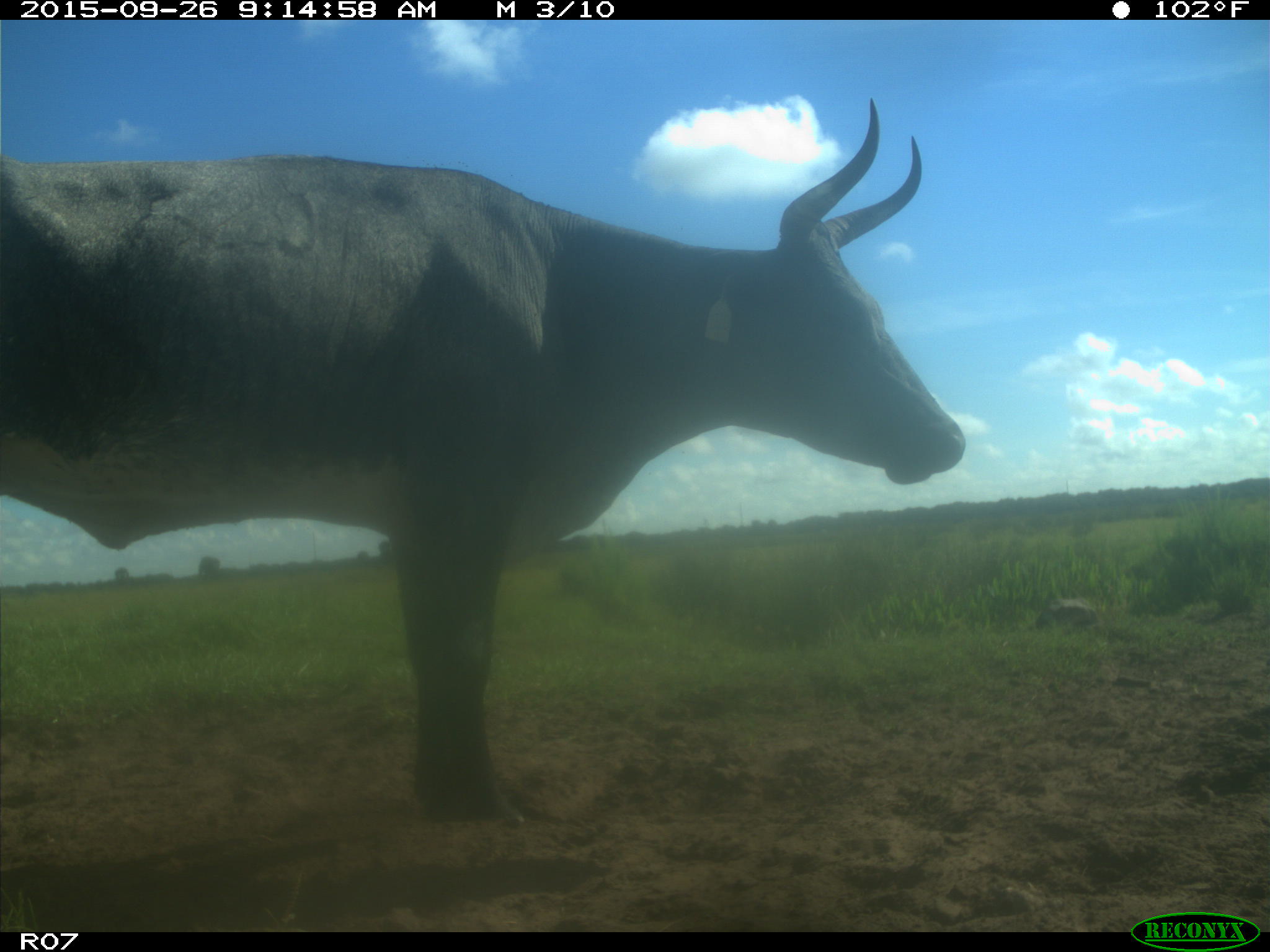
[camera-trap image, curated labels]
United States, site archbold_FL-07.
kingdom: Animalia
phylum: Chordata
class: Mammalia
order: Artiodactyla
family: Bovidae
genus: Bos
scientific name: Bos taurus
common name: domestic cow